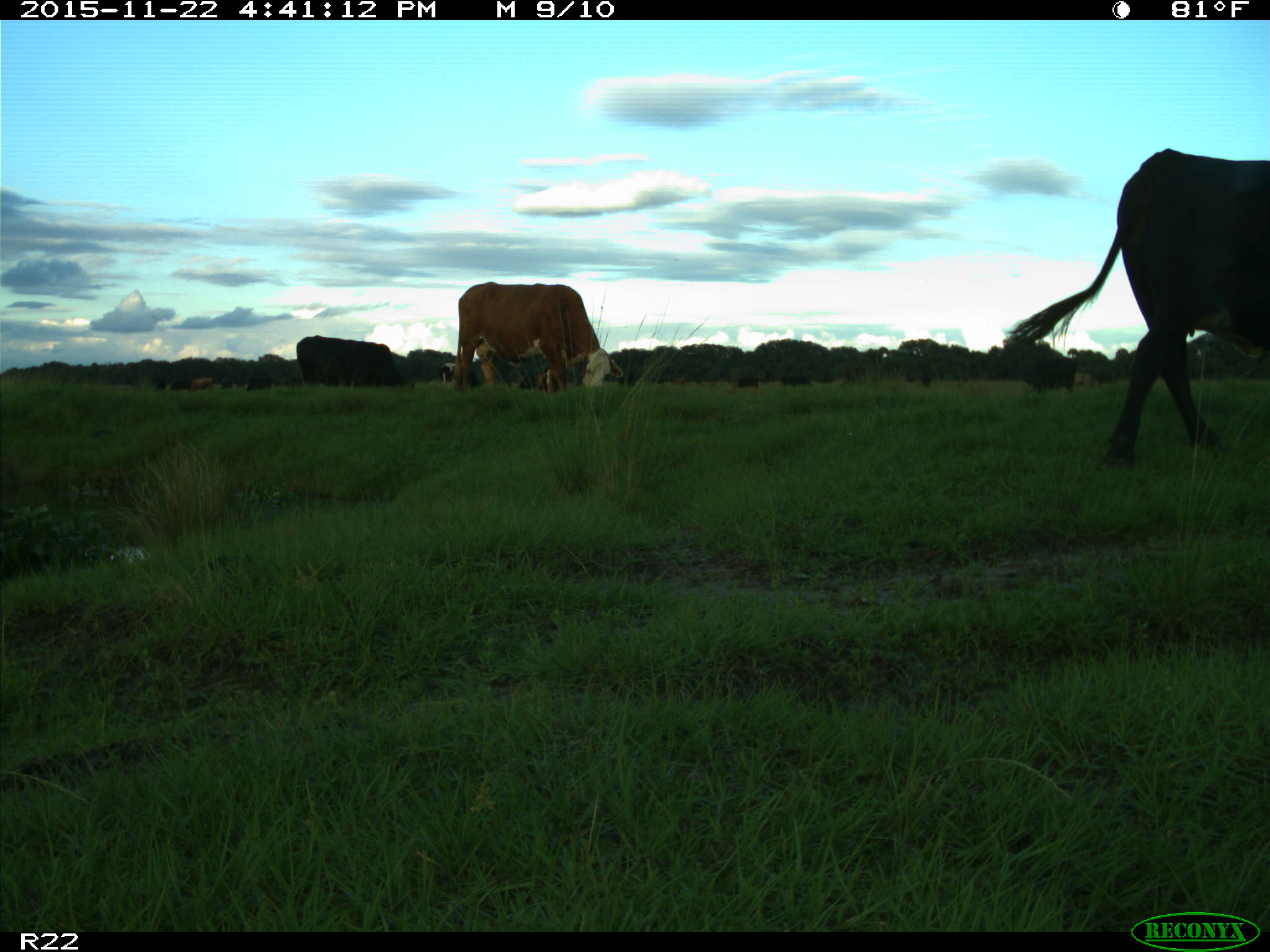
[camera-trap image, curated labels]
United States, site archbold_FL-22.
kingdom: Animalia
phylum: Chordata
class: Mammalia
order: Artiodactyla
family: Bovidae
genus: Bos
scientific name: Bos taurus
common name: domestic cow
Bos taurus (domestic cow).